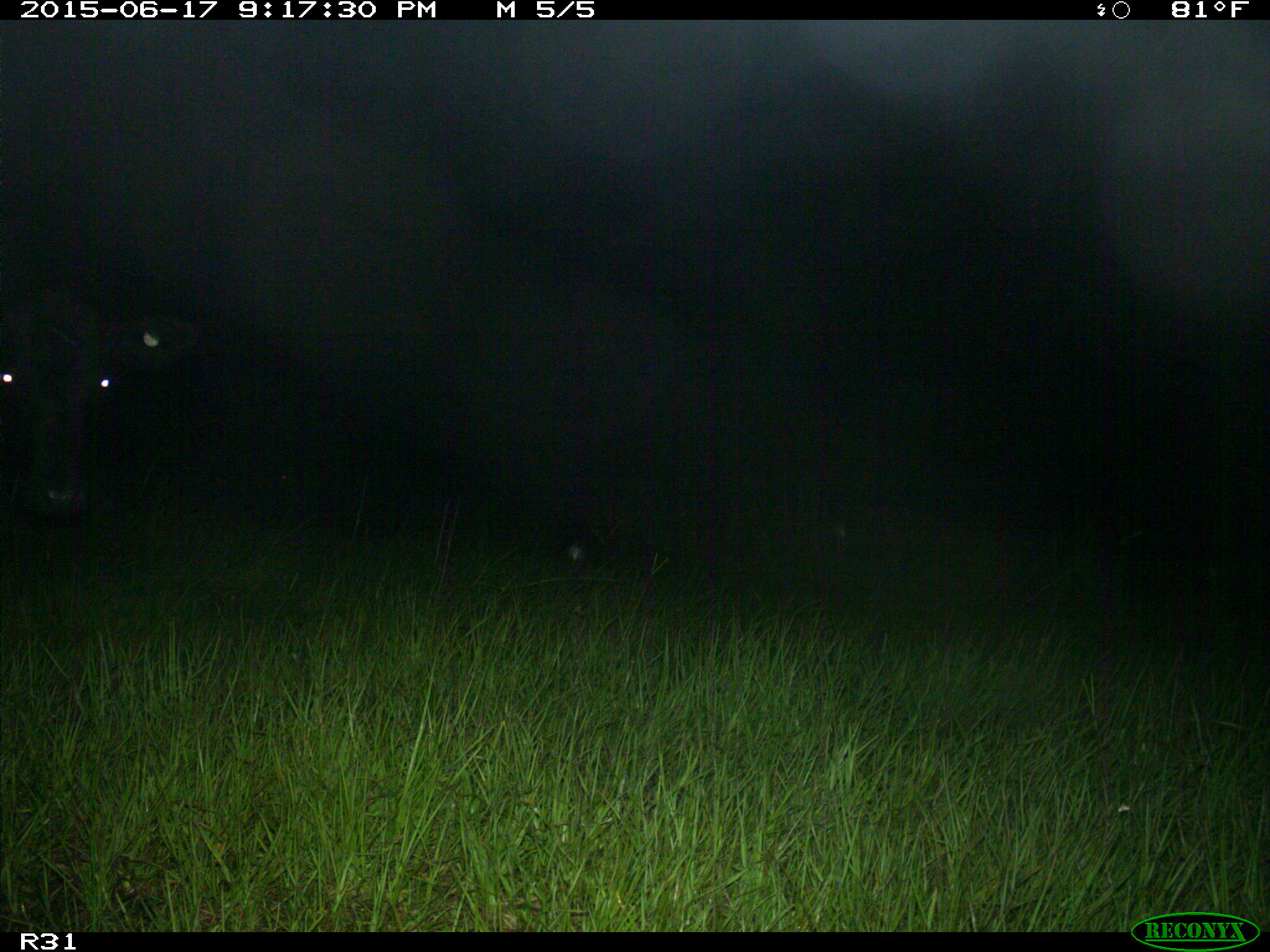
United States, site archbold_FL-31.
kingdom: Animalia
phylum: Chordata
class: Mammalia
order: Artiodactyla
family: Bovidae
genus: Bos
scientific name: Bos taurus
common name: domestic cow